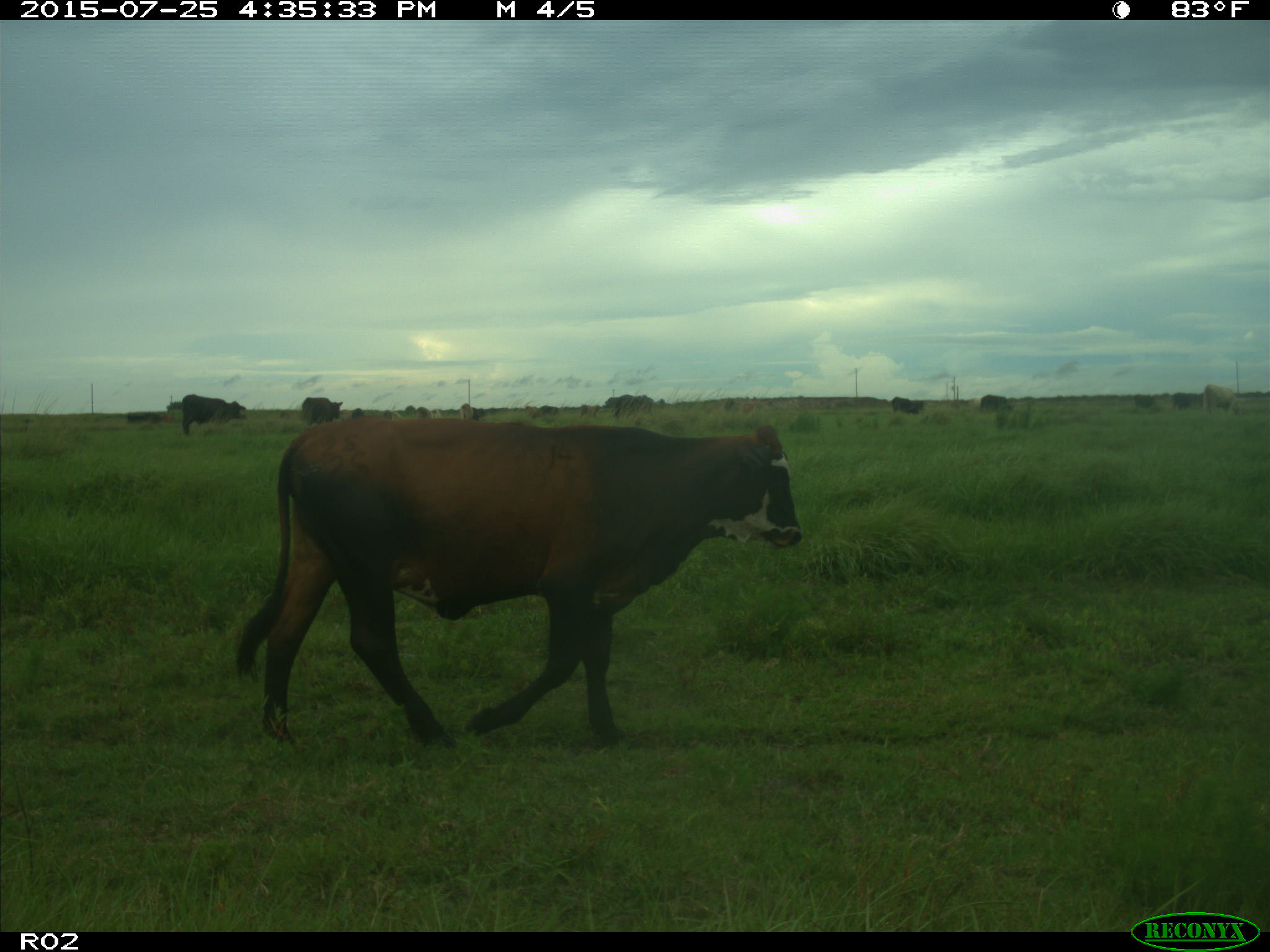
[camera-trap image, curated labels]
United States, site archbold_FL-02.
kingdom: Animalia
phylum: Chordata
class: Mammalia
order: Artiodactyla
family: Bovidae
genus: Bos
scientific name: Bos taurus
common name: domestic cow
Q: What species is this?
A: Bos taurus (domestic cow).